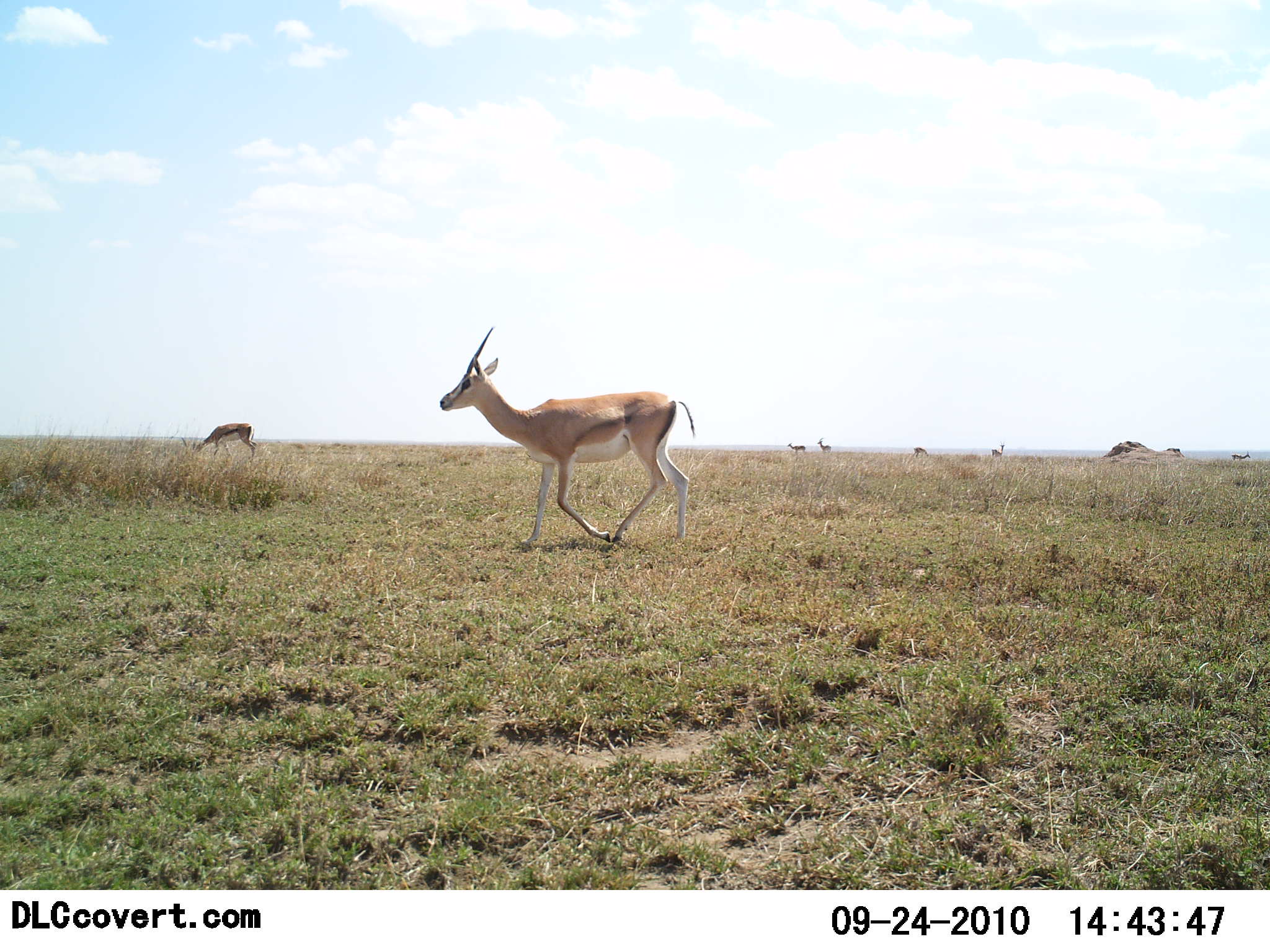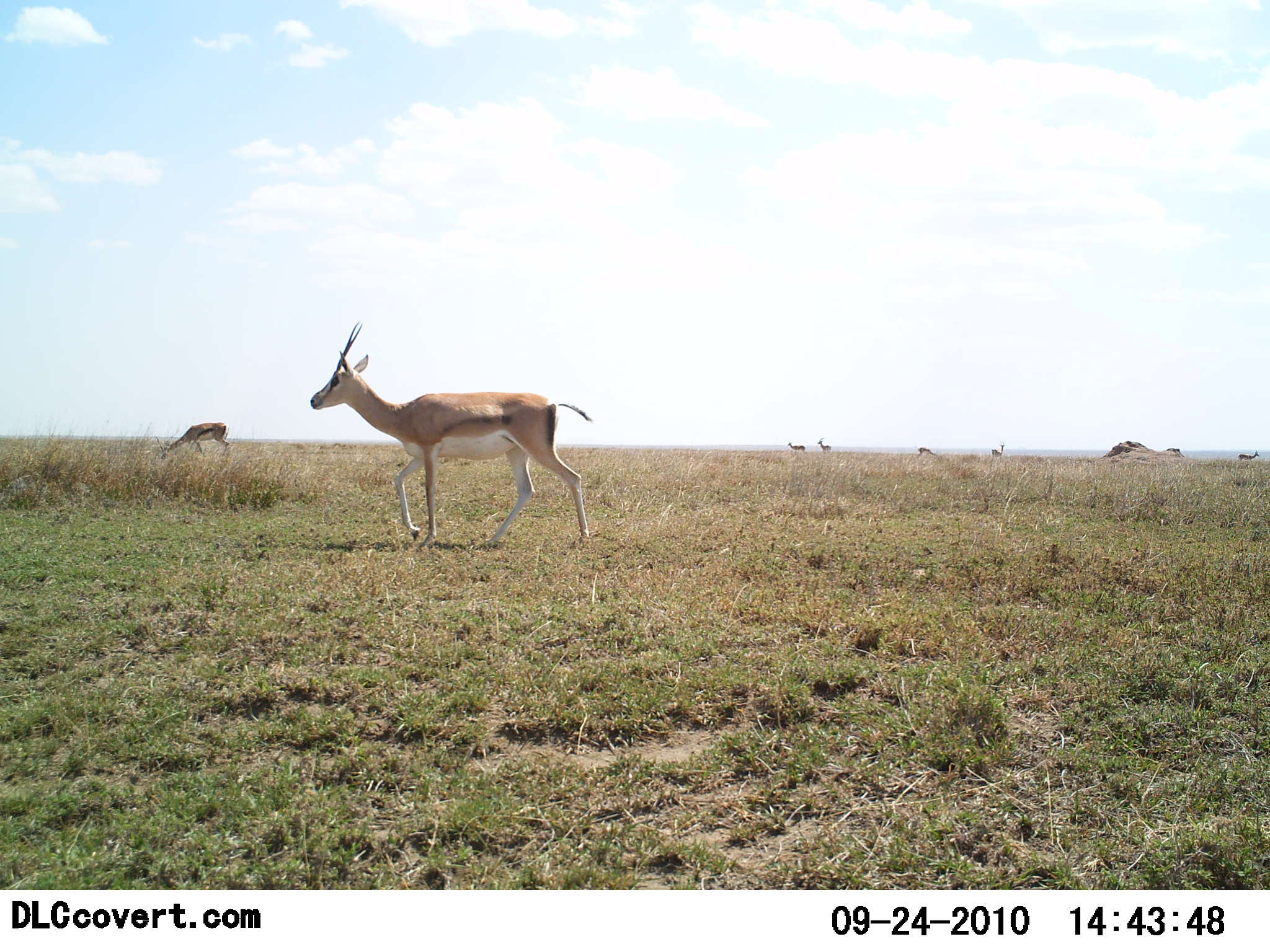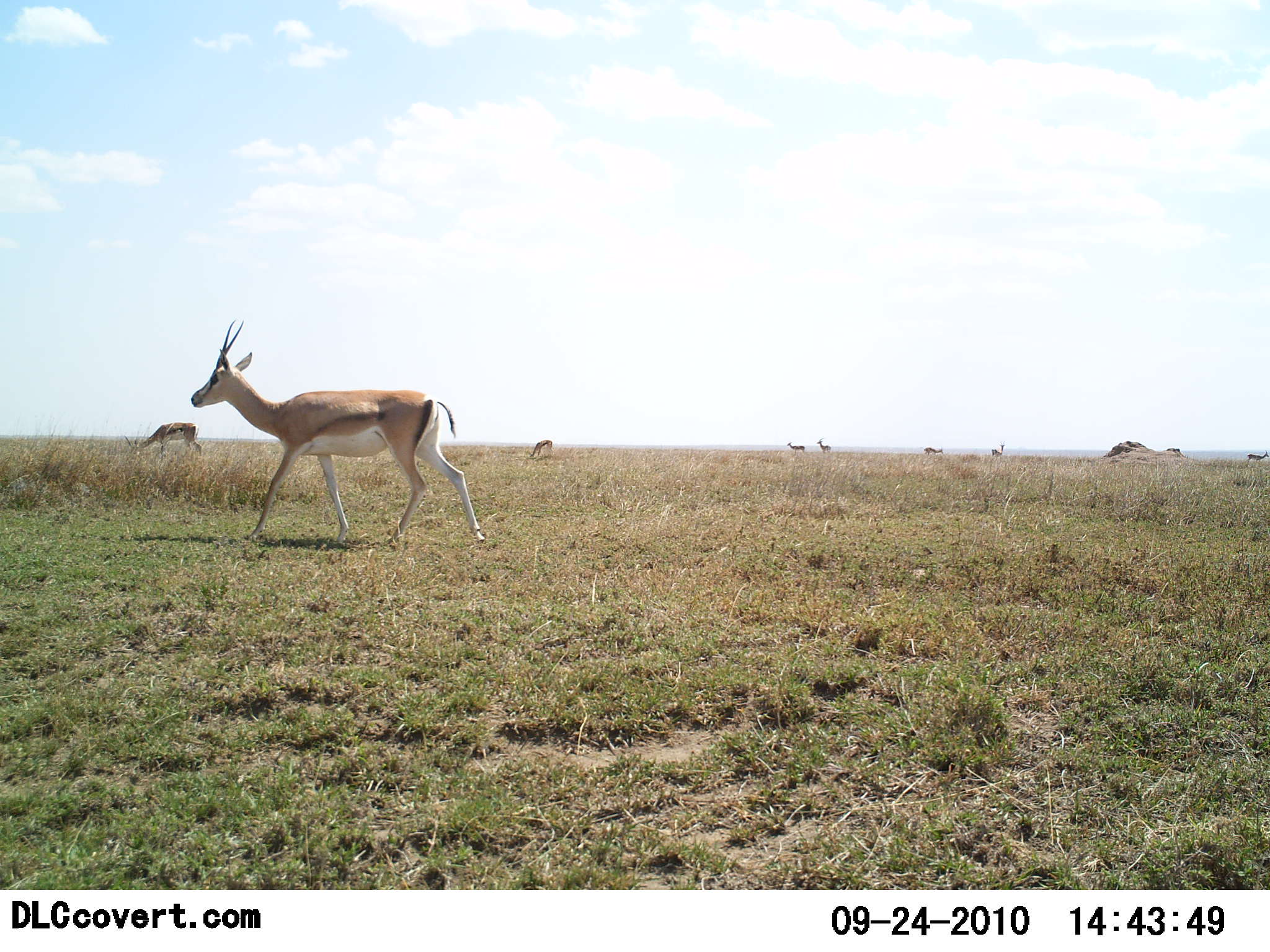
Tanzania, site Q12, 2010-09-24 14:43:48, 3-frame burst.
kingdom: Animalia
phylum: Chordata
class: Mammalia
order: Artiodactyla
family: Bovidae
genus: Nanger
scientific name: Nanger granti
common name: grant's gazelle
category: gazellegrants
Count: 7.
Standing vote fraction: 50%.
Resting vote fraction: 0%.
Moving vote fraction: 86%.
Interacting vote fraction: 0%.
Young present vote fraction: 0%.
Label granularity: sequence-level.